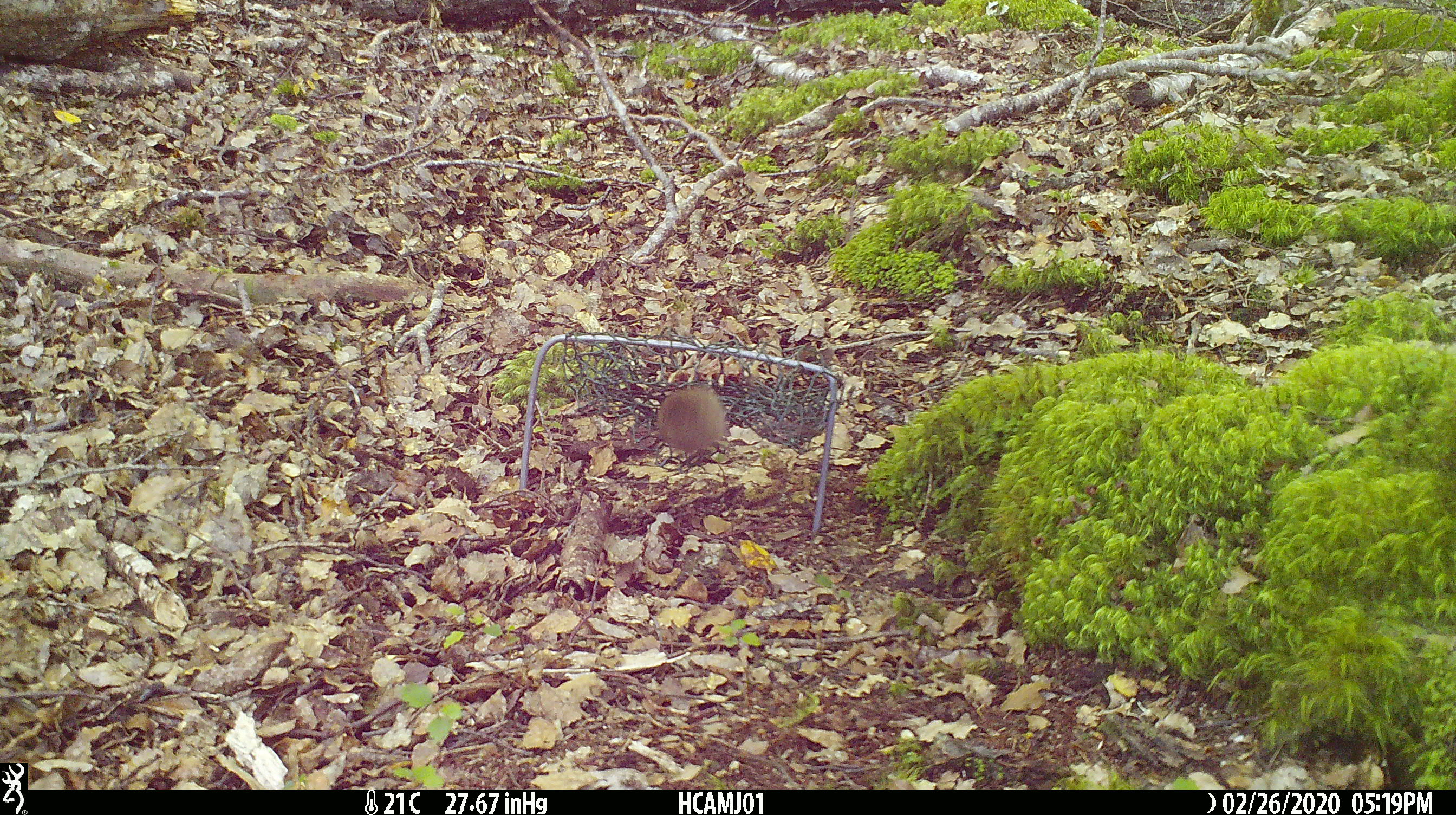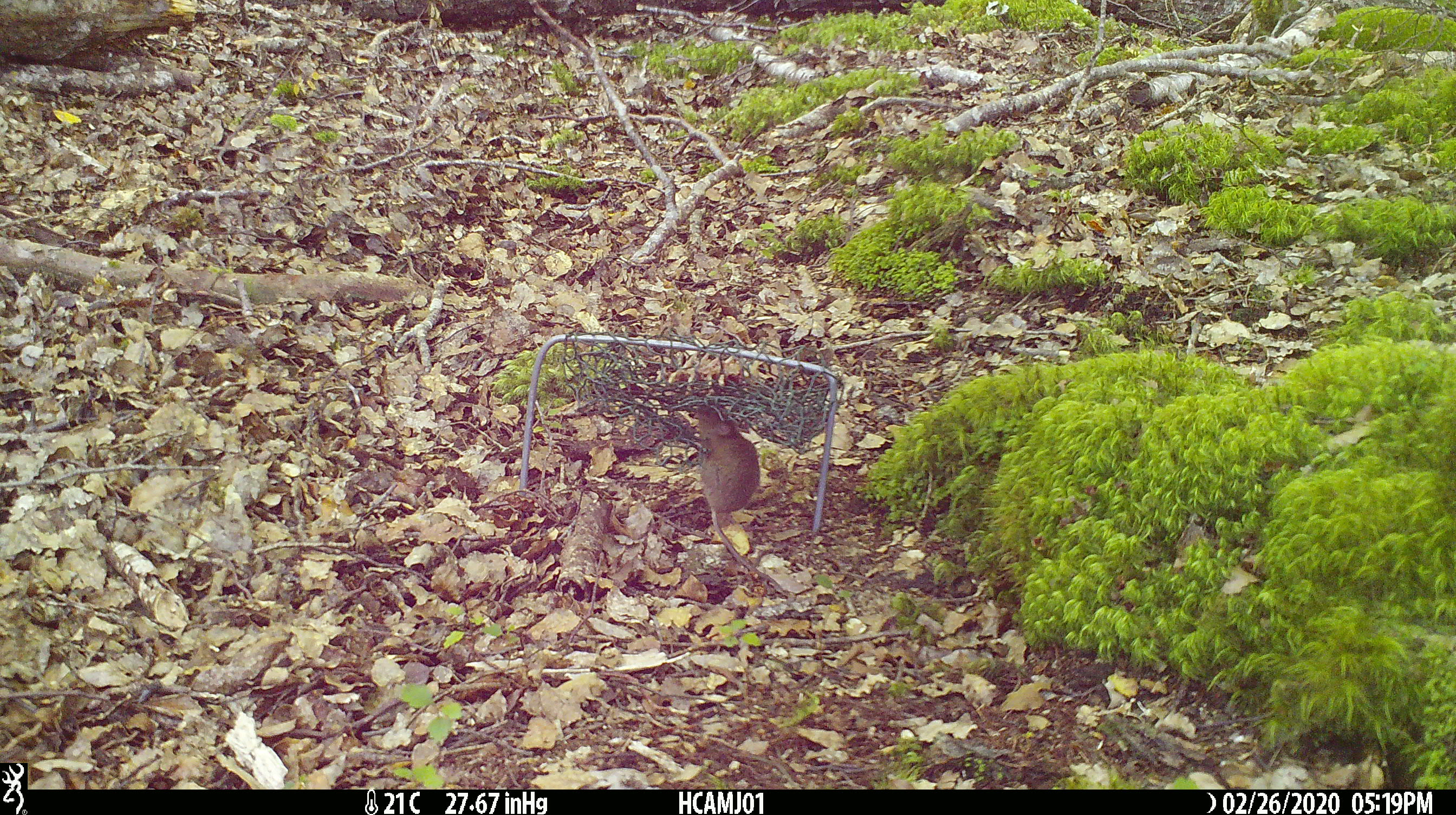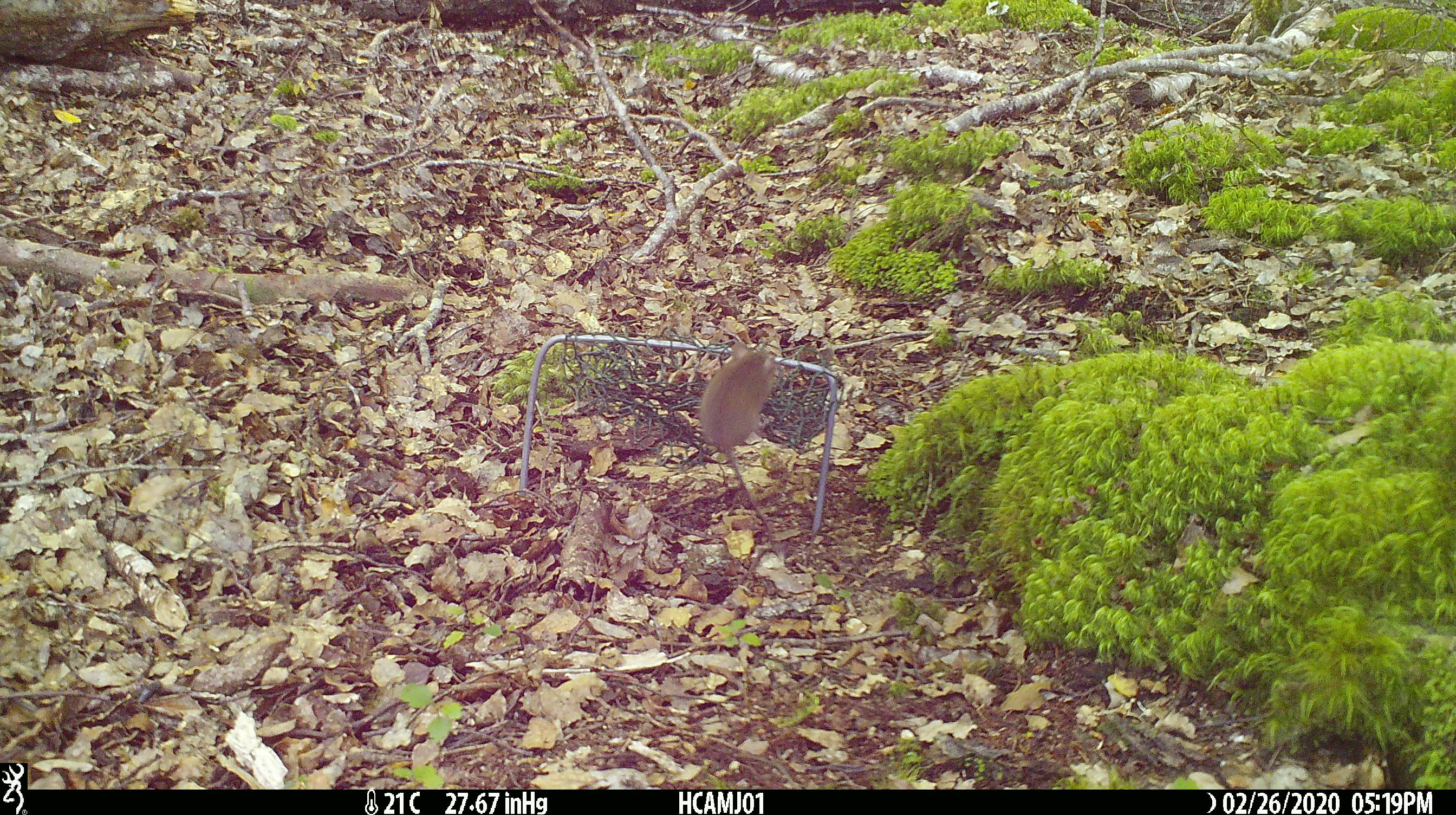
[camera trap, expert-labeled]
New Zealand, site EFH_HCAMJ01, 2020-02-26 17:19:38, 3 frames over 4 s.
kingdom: Animalia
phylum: Chordata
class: Mammalia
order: Rodentia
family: Muridae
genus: Mus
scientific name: Mus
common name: mouse